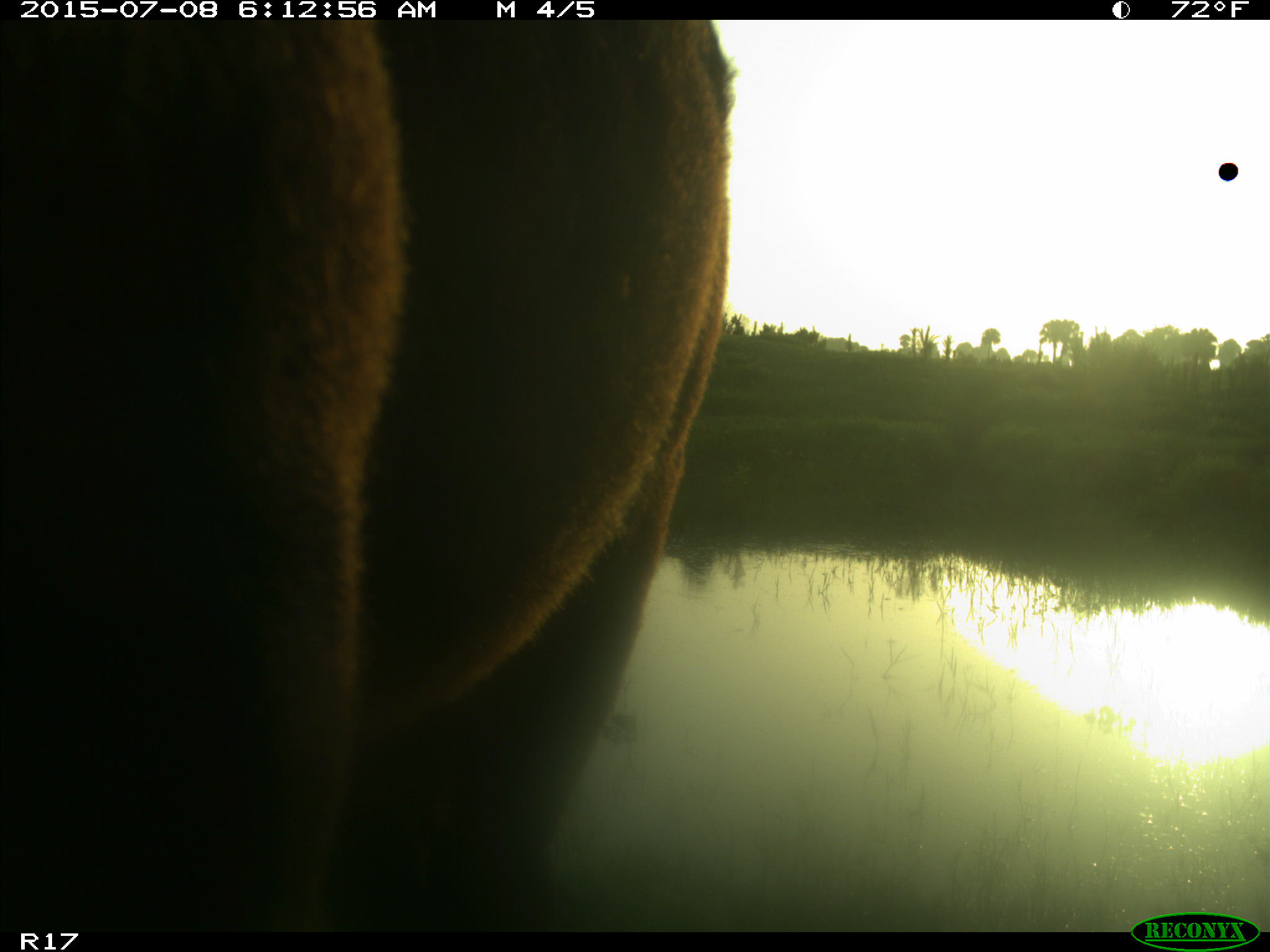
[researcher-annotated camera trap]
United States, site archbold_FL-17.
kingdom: Animalia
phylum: Chordata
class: Mammalia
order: Artiodactyla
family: Bovidae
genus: Bos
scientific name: Bos taurus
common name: domestic cow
Bos taurus (domestic cow).